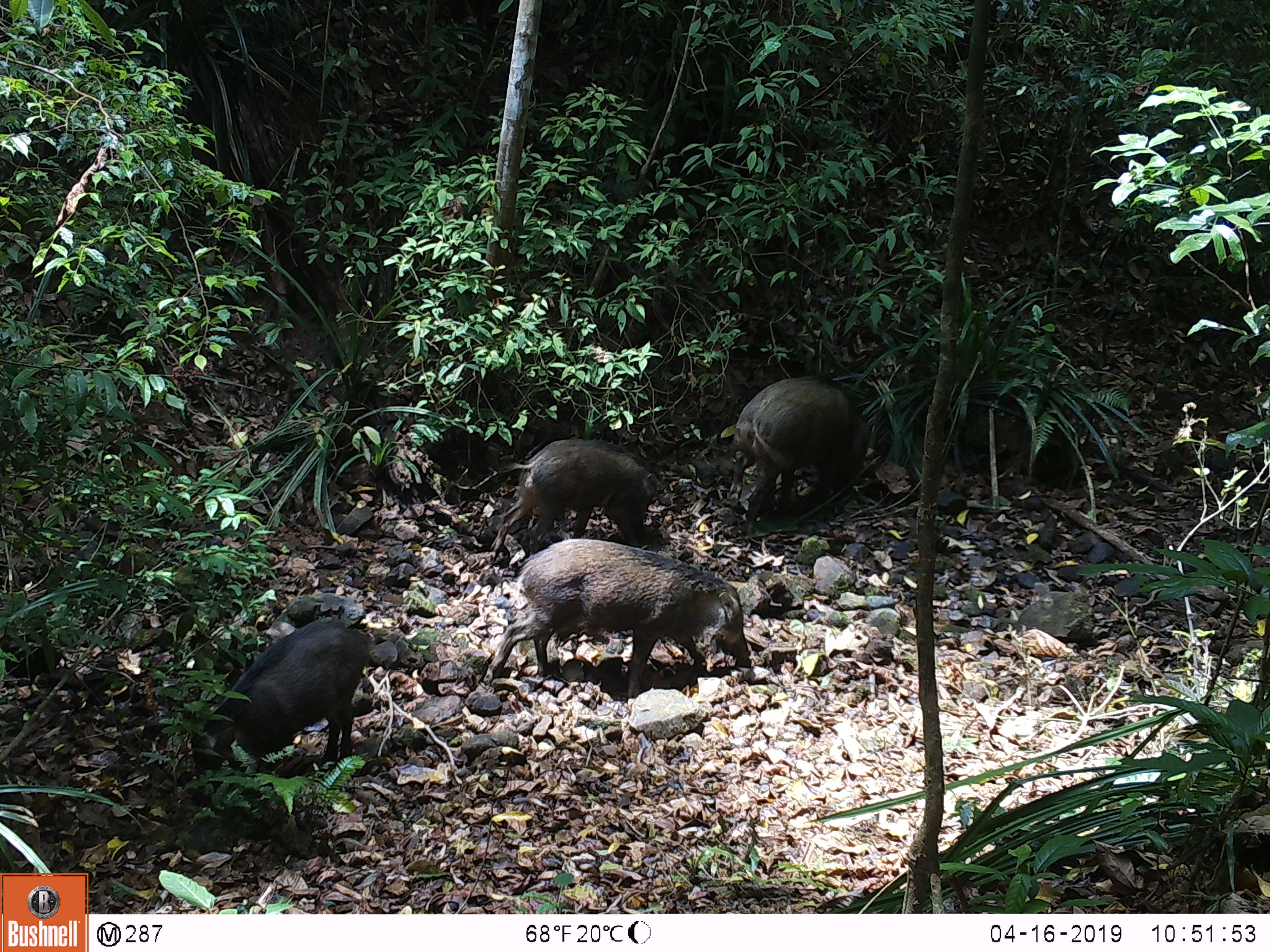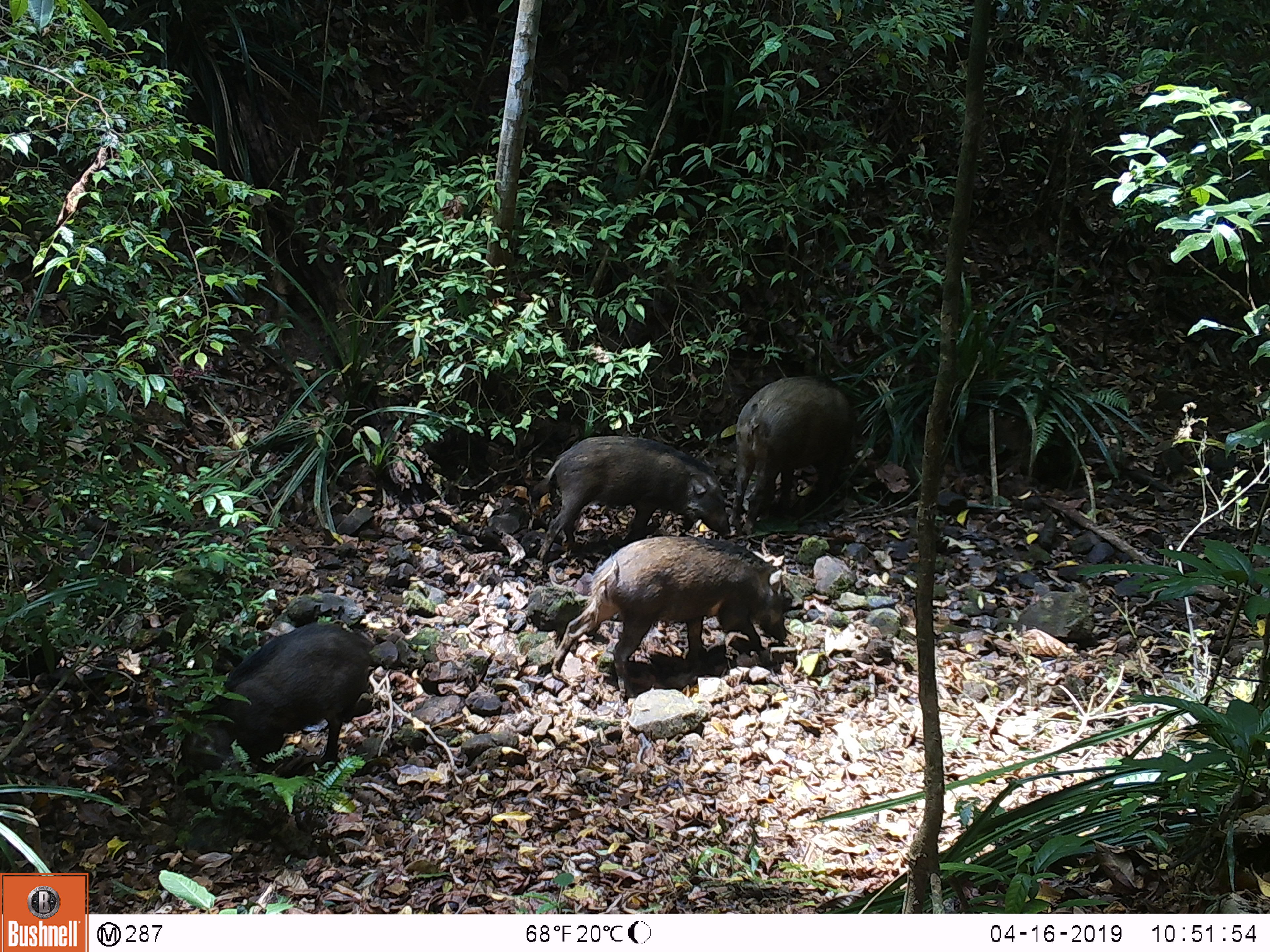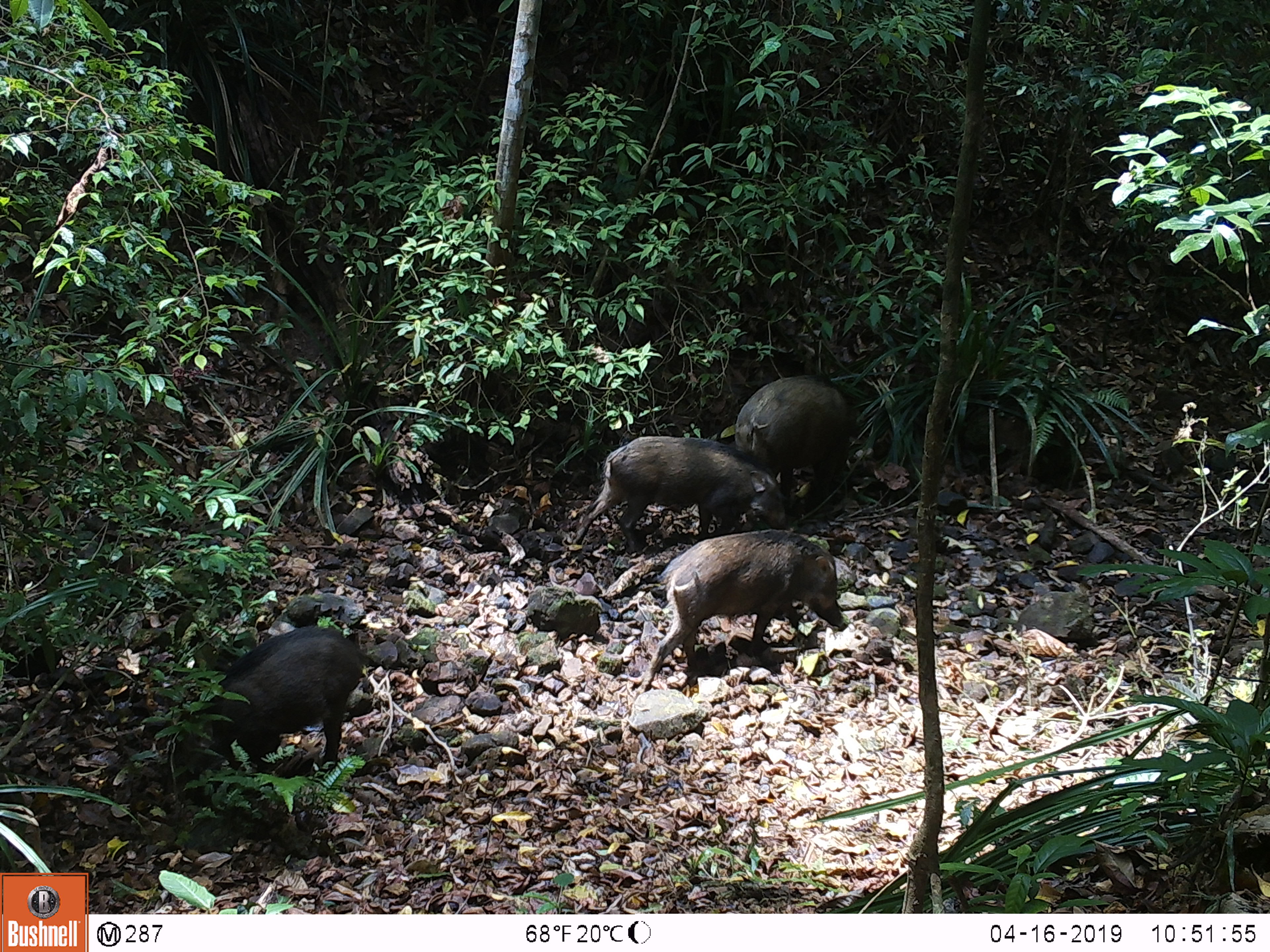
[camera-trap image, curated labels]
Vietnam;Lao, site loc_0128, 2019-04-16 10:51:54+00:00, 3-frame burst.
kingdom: Animalia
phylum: Chordata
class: Mammalia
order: Artiodactyla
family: Suidae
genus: Sus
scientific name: Sus scrofa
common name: eurasian wild pig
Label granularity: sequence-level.